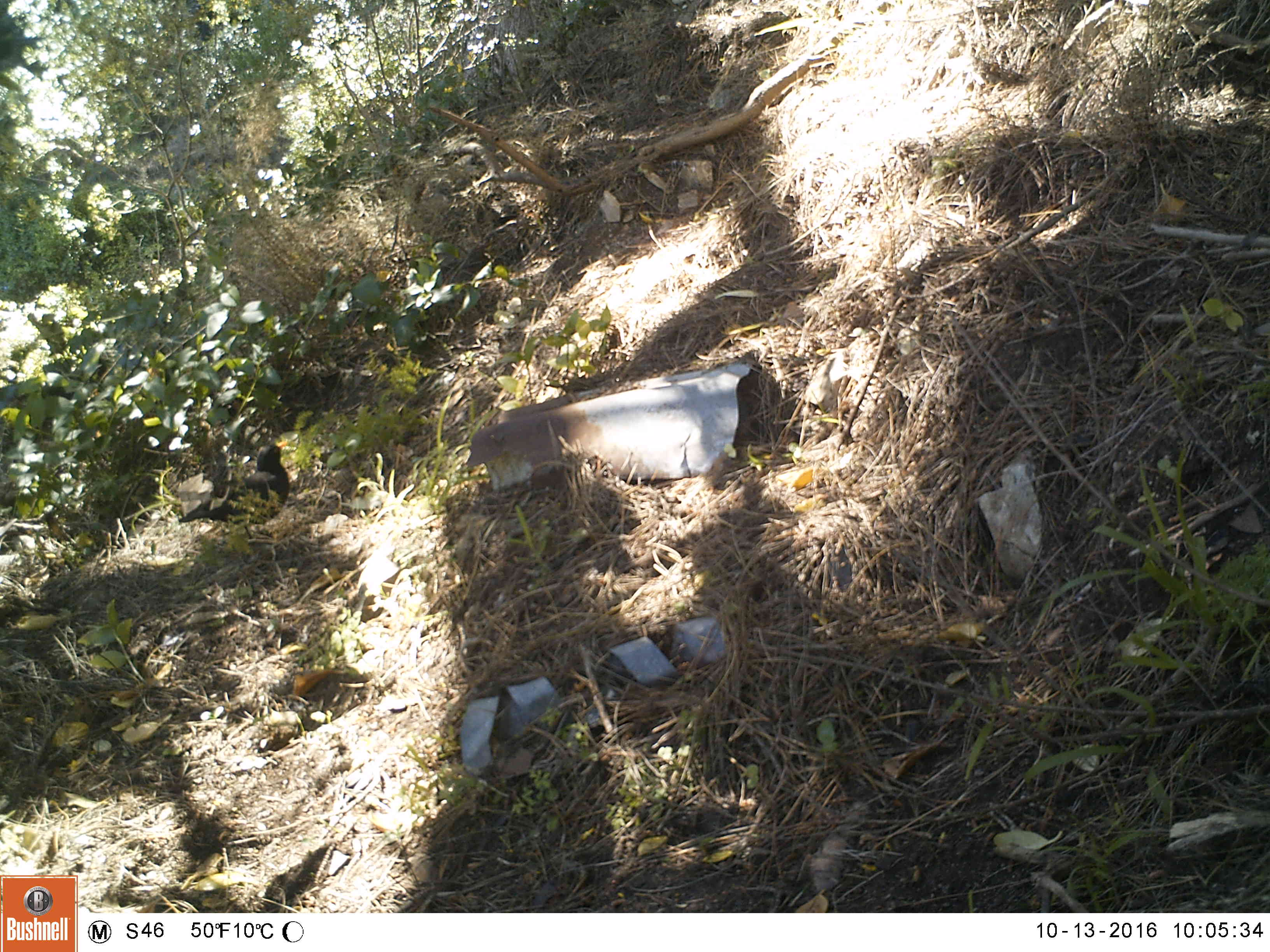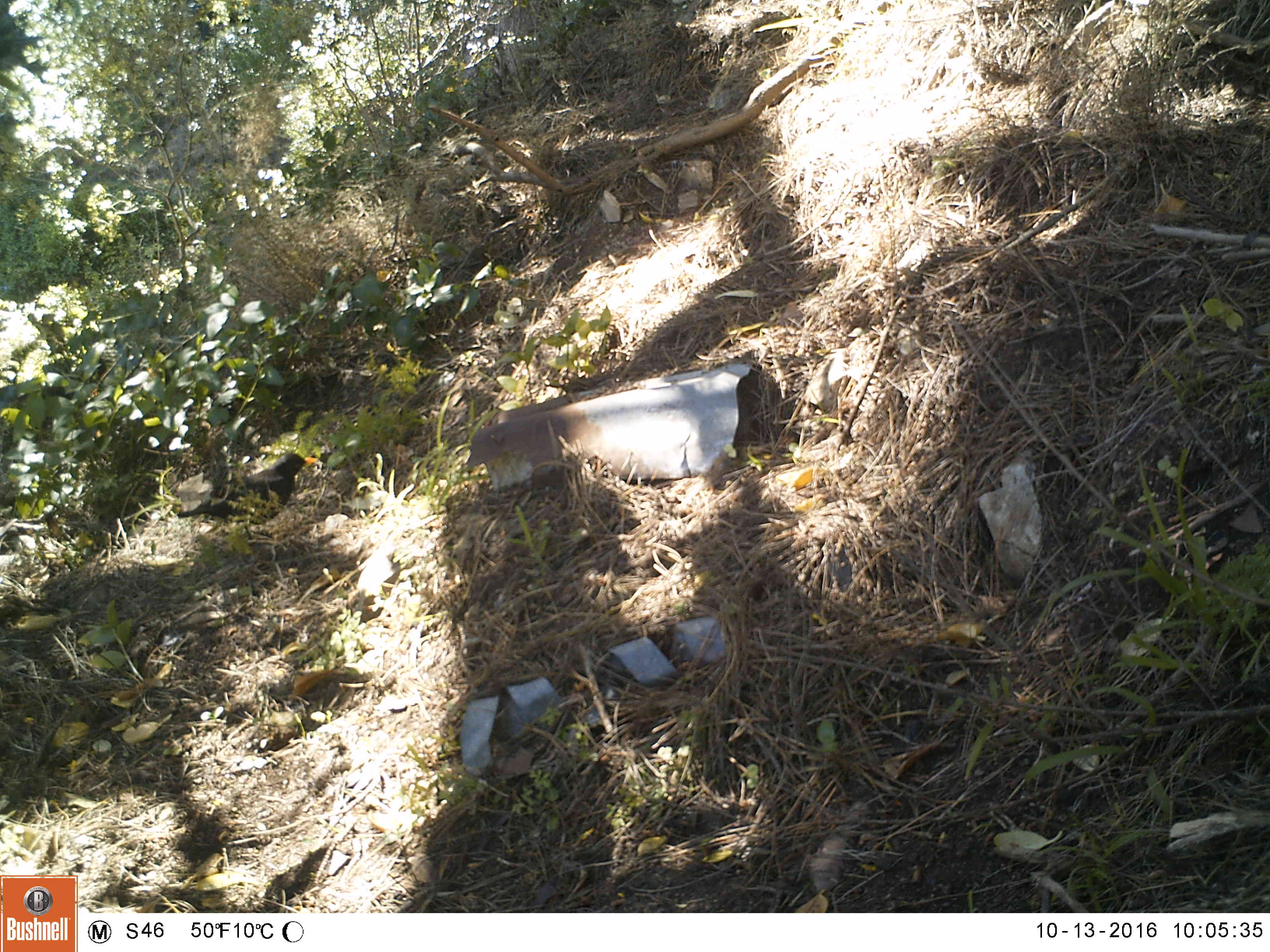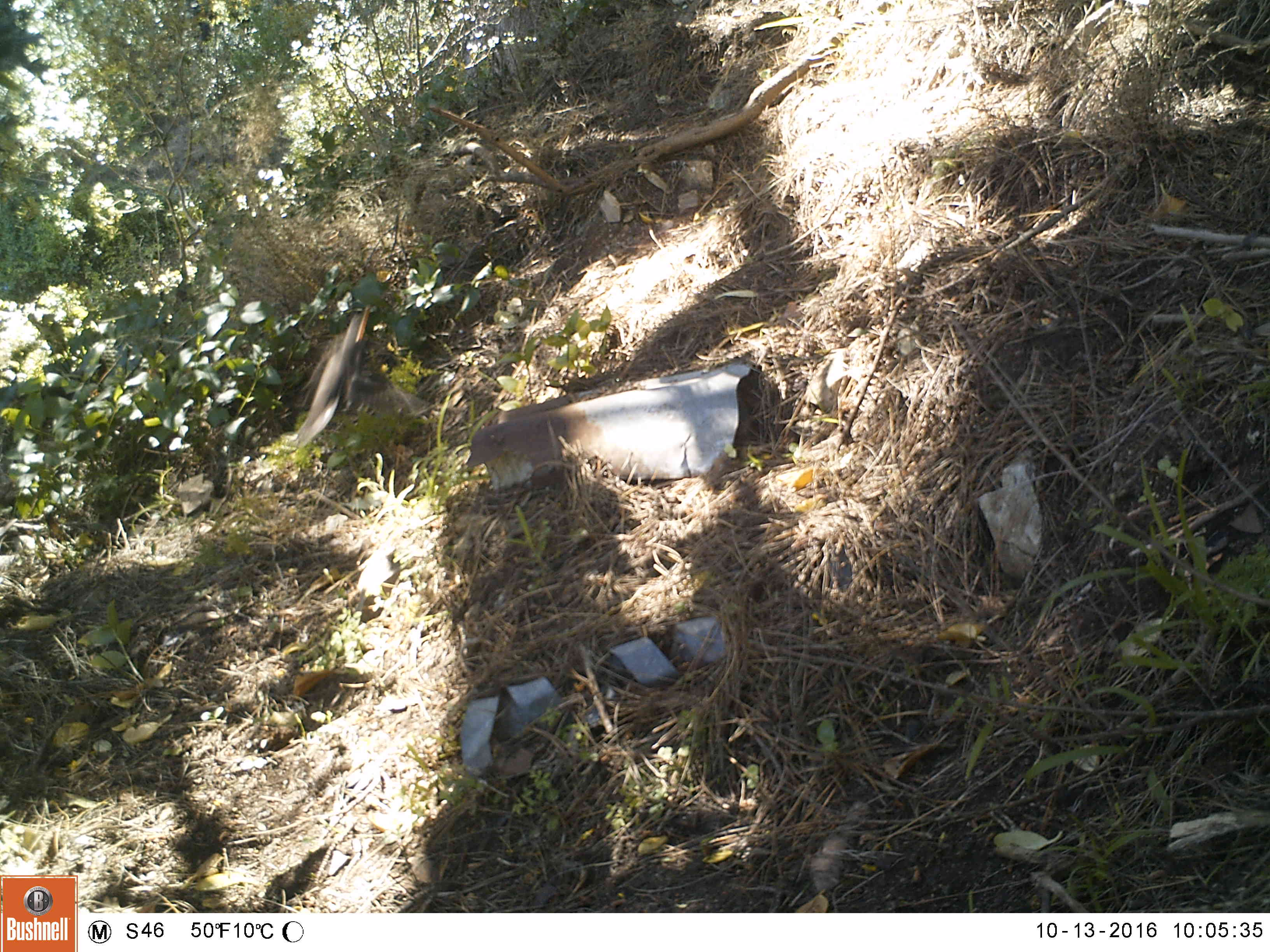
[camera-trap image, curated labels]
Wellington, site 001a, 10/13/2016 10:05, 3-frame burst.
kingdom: Animalia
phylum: Chordata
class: Aves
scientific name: Aves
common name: bird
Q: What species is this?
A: Bird (Aves).